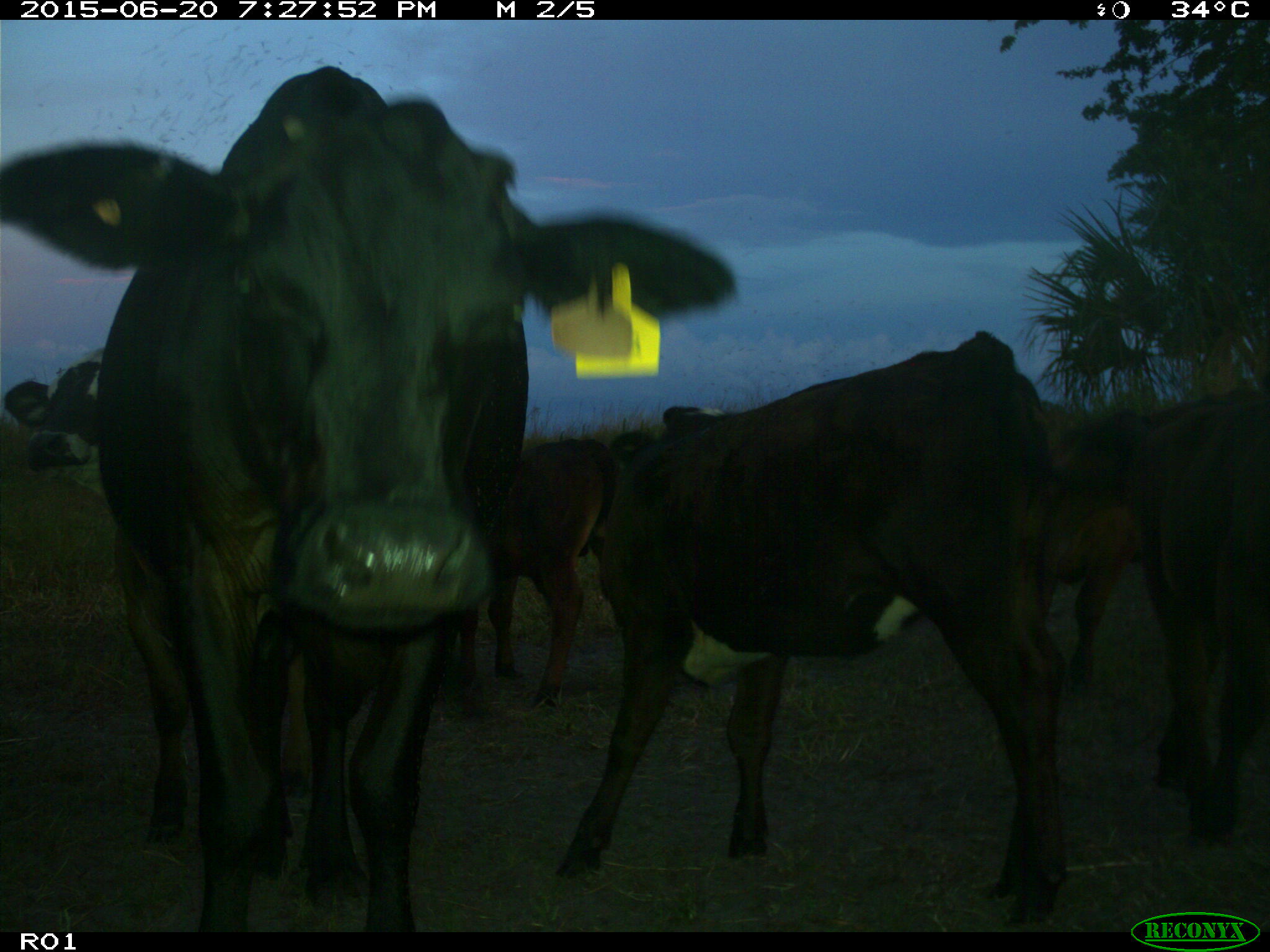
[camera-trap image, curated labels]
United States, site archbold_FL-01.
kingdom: Animalia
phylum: Chordata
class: Mammalia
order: Artiodactyla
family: Bovidae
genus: Bos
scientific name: Bos taurus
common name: domestic cow